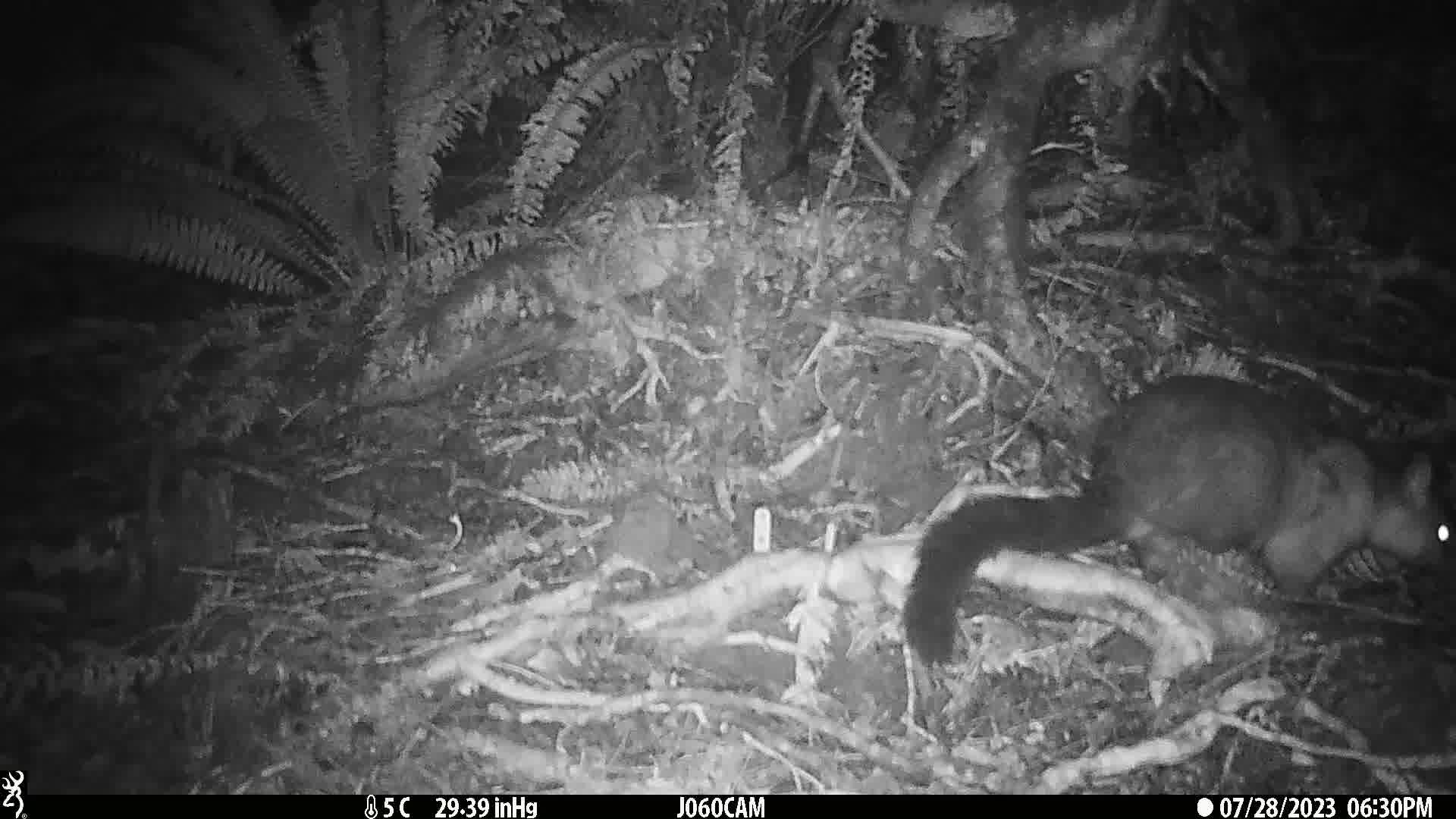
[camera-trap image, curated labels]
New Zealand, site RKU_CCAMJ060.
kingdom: Animalia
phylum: Chordata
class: Mammalia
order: Diprotodontia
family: Phalangeridae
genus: Trichosurus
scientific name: Trichosurus vulpecula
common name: common brushtail possum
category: possum